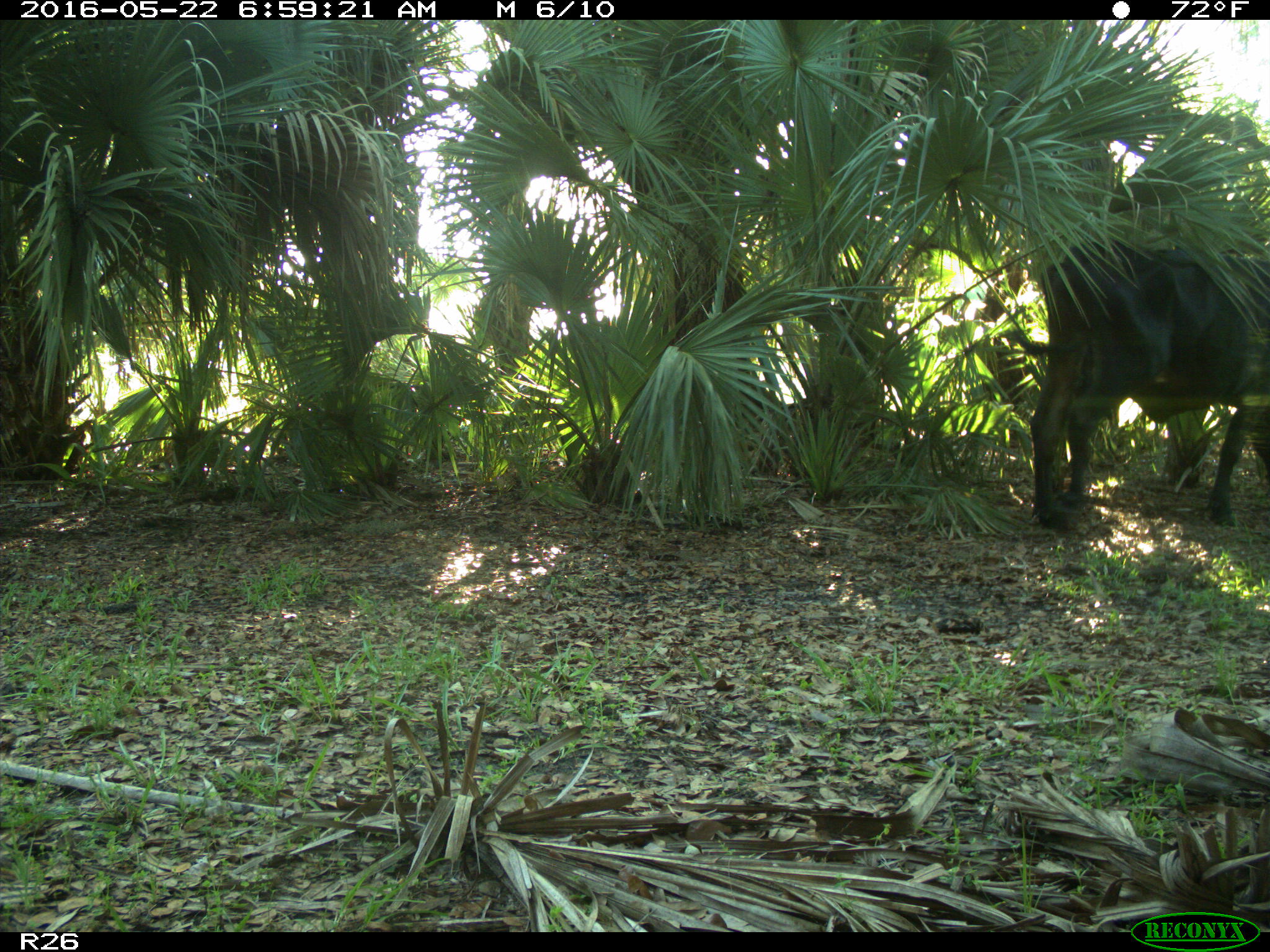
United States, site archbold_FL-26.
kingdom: Animalia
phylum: Chordata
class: Mammalia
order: Artiodactyla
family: Bovidae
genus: Bos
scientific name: Bos taurus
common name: domestic cow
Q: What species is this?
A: Bos taurus (domestic cow).